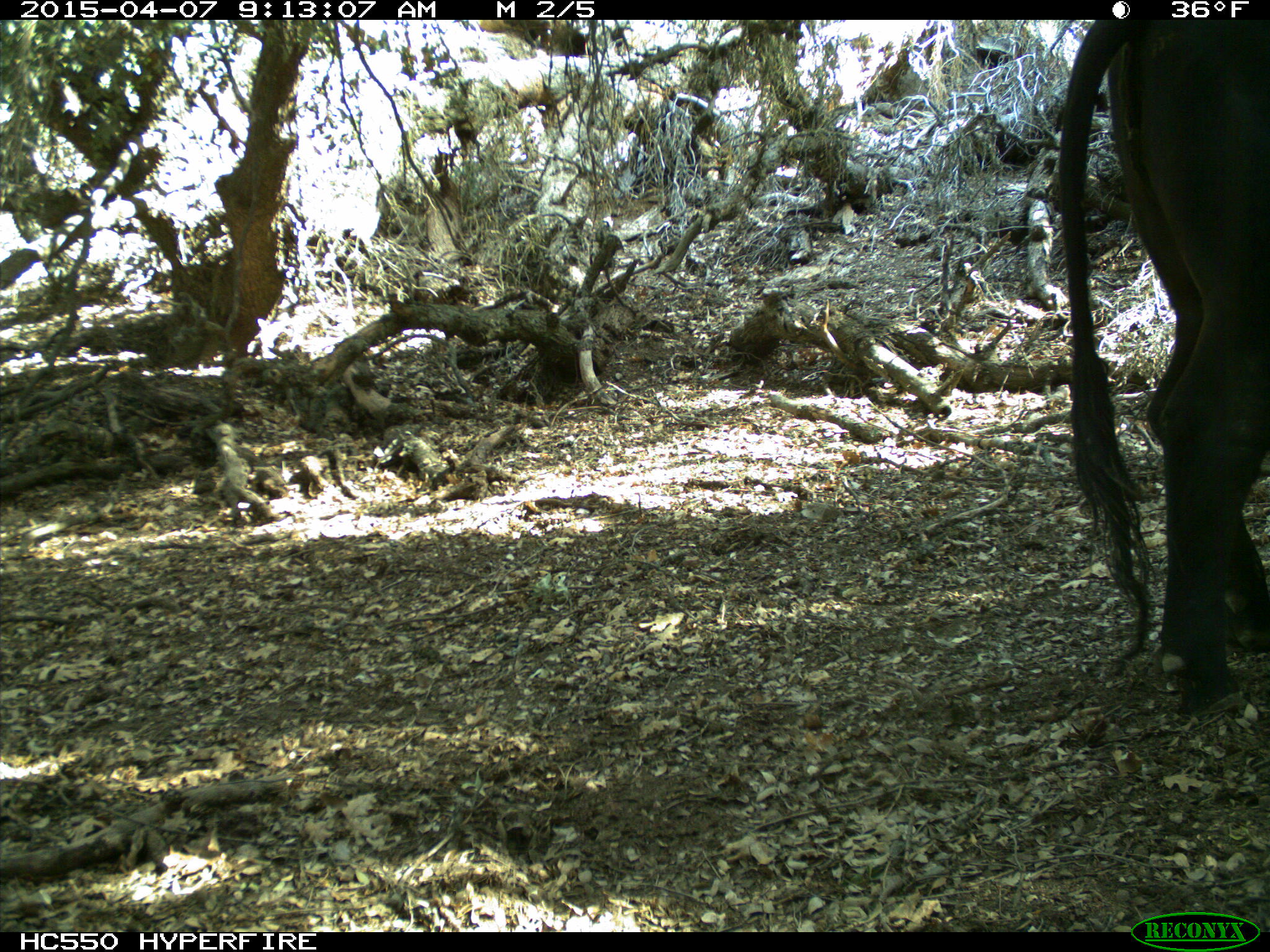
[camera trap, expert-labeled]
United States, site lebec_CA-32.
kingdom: Animalia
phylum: Chordata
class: Mammalia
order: Artiodactyla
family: Bovidae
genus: Bos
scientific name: Bos taurus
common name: domestic cow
Bos taurus (domestic cow).